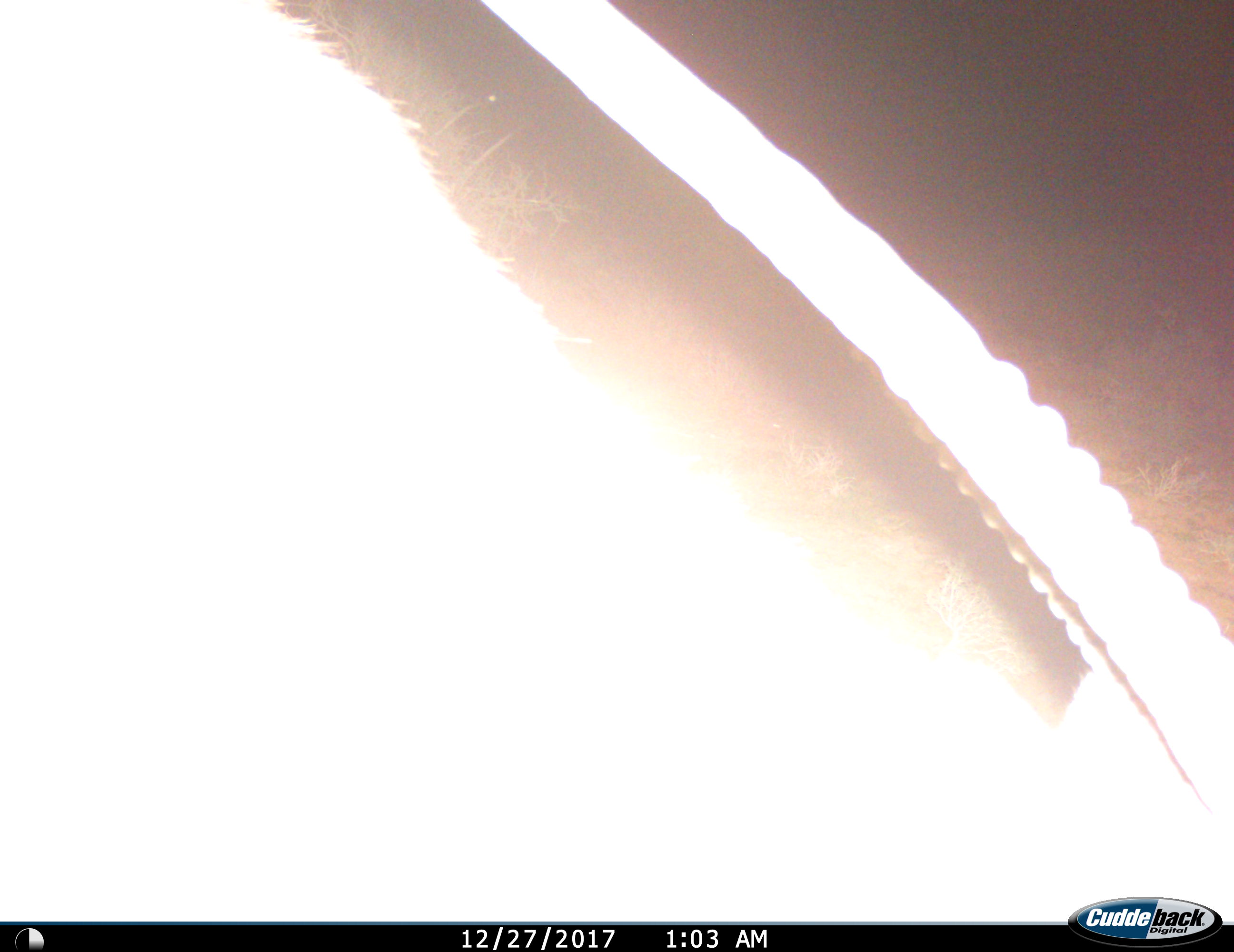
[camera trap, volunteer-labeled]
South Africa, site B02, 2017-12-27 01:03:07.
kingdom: Animalia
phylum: Chordata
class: Mammalia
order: Artiodactyla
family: Bovidae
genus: Oryx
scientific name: Oryx gazella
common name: gemsbok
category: gemsbokoryx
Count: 1.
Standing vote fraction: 89%.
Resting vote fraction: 0%.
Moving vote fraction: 0%.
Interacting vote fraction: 0%.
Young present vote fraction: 0%.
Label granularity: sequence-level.